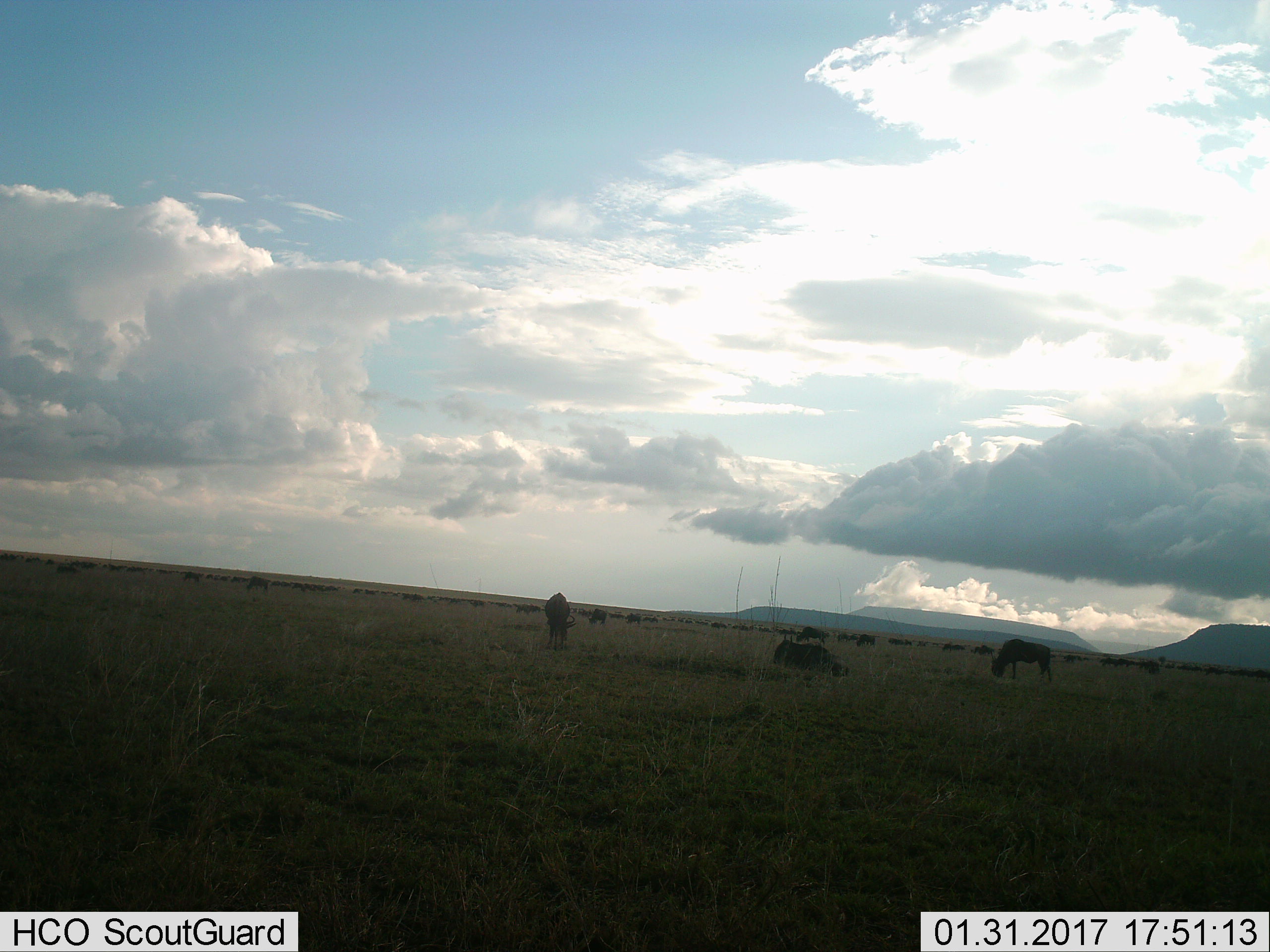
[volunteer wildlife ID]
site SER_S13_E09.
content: unidentified animal